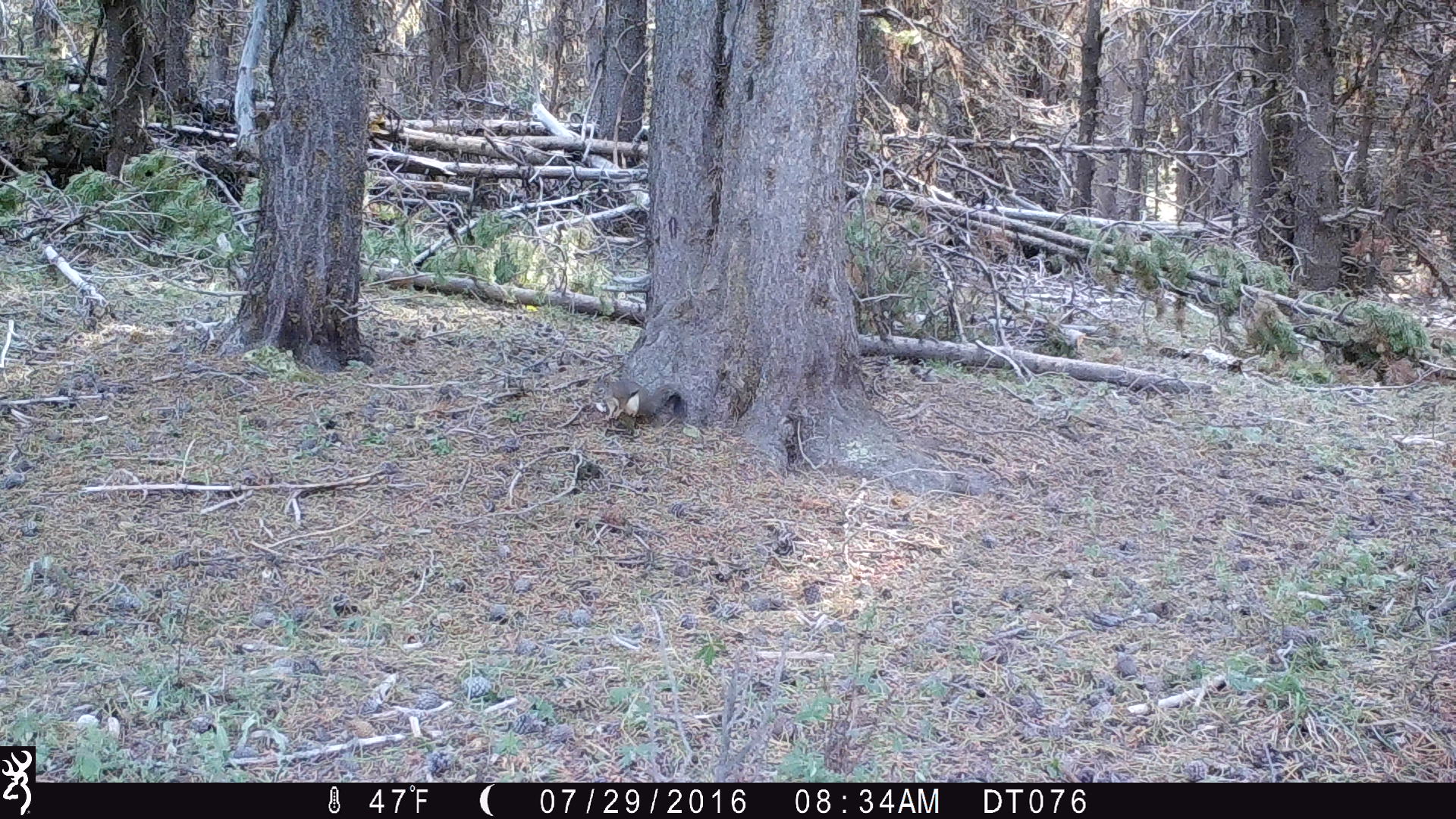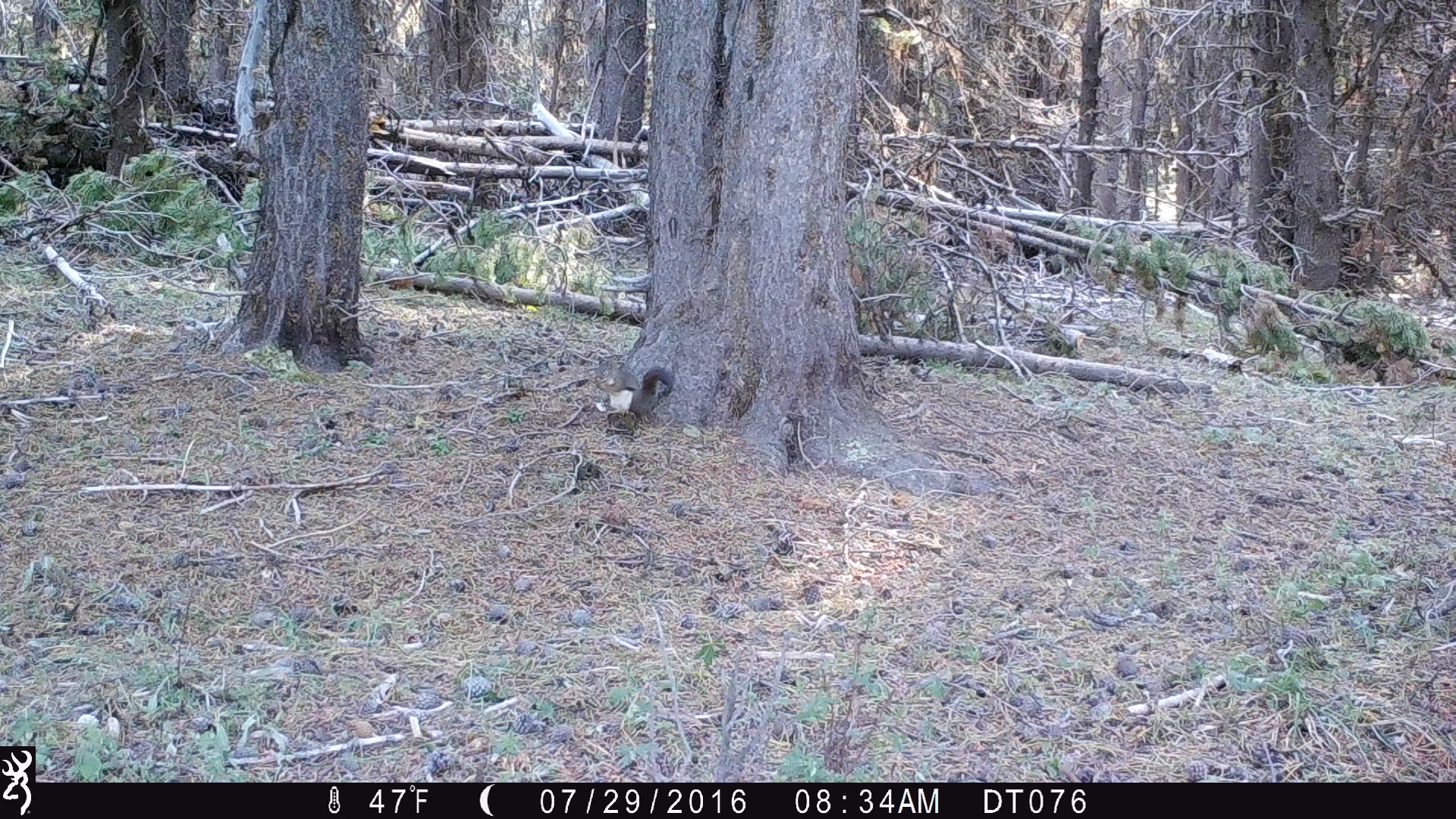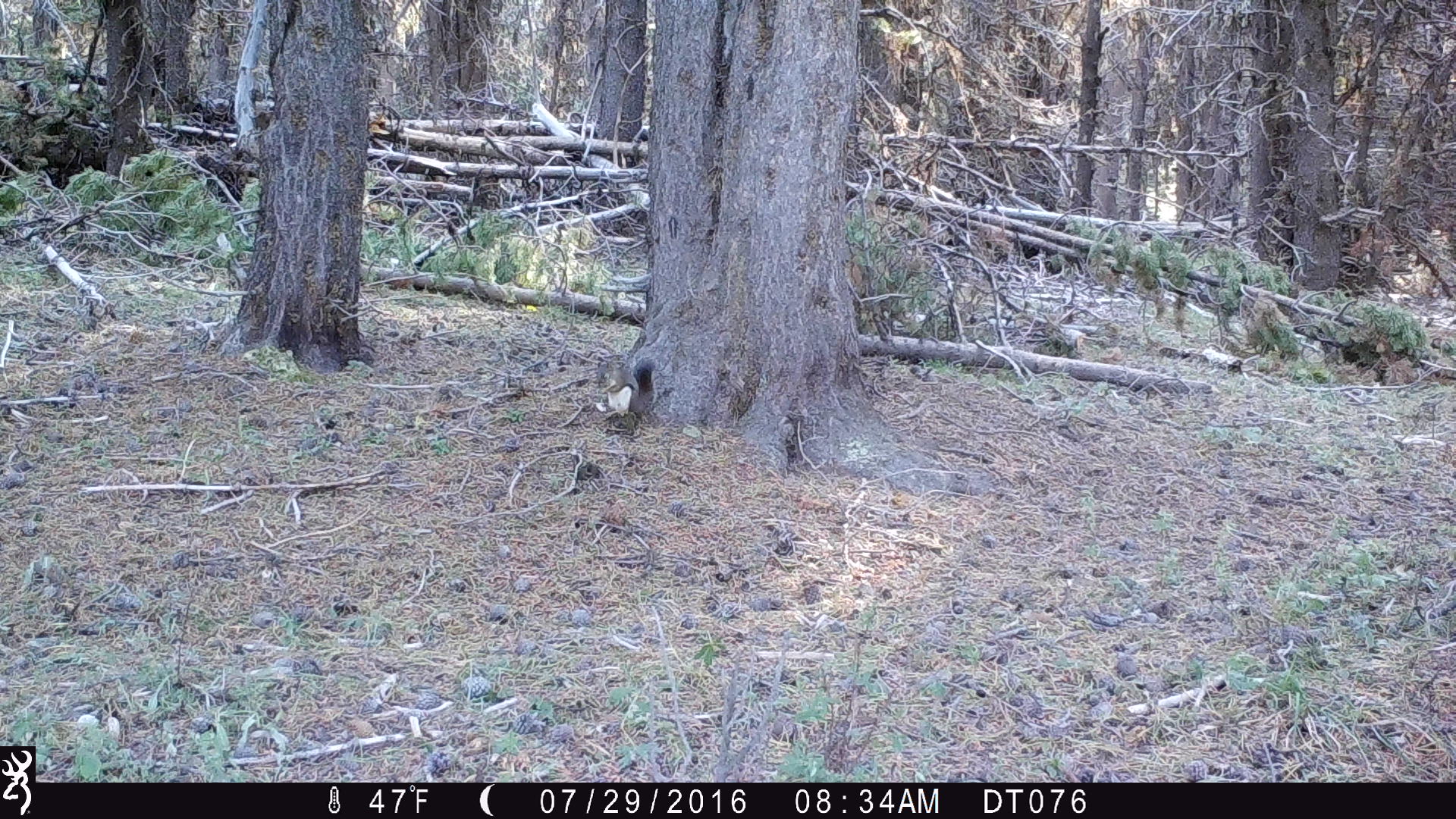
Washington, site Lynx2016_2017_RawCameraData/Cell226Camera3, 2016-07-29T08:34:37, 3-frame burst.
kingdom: Animalia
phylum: Chordata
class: Mammalia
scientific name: Mammalia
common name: small mammal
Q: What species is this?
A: Small mammal (Mammalia).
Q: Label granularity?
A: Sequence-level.